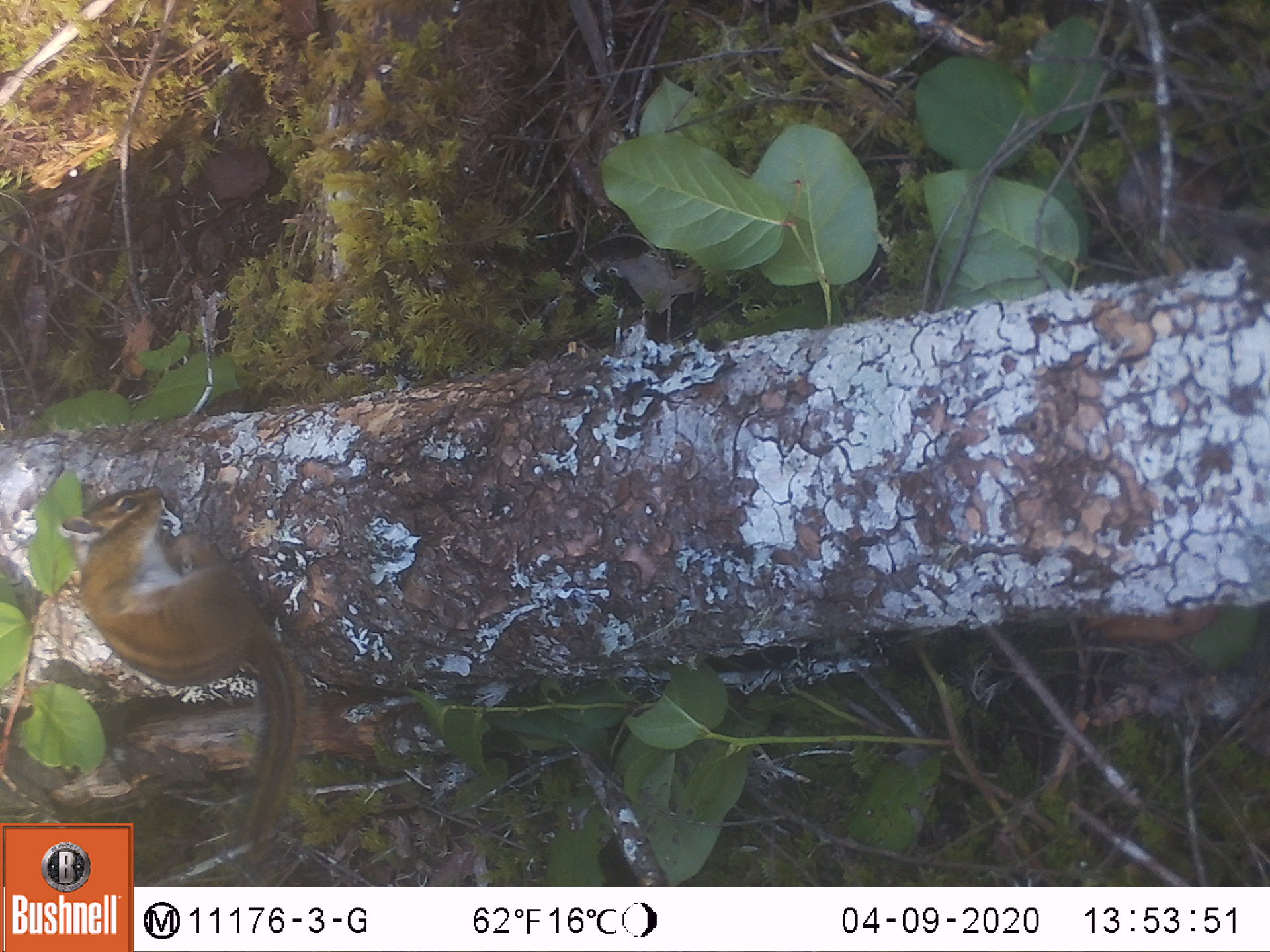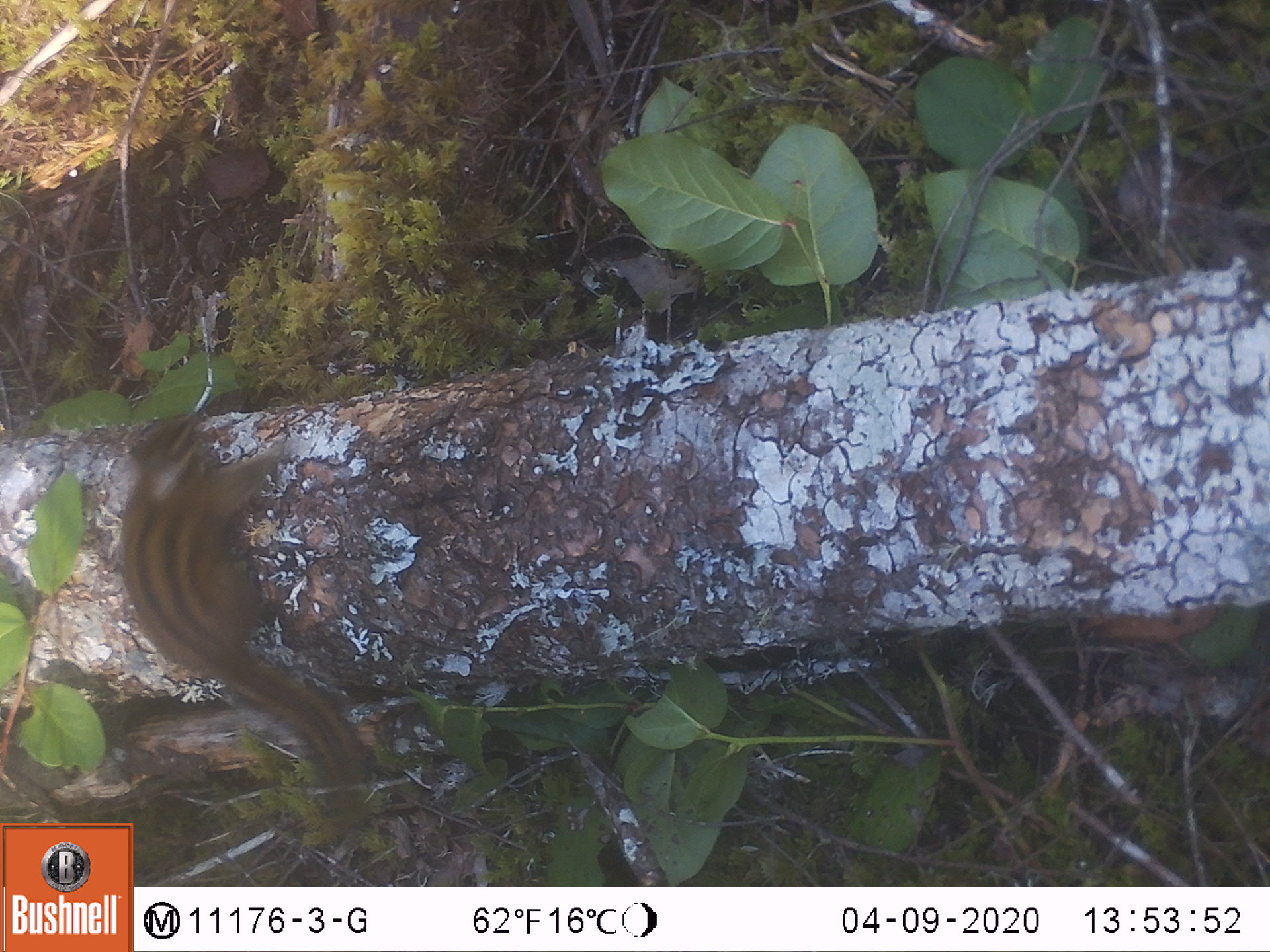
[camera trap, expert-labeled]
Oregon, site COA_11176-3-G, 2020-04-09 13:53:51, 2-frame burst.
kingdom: Animalia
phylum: Chordata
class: Mammalia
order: Rodentia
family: Sciuridae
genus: Neotamias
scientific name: Neotamias townsendii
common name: townsend's chipmunk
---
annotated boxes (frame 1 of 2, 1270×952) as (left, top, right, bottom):
townsend's chipmunk: (50, 480, 301, 806)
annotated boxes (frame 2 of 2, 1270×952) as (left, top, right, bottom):
townsend's chipmunk: (104, 411, 373, 815)